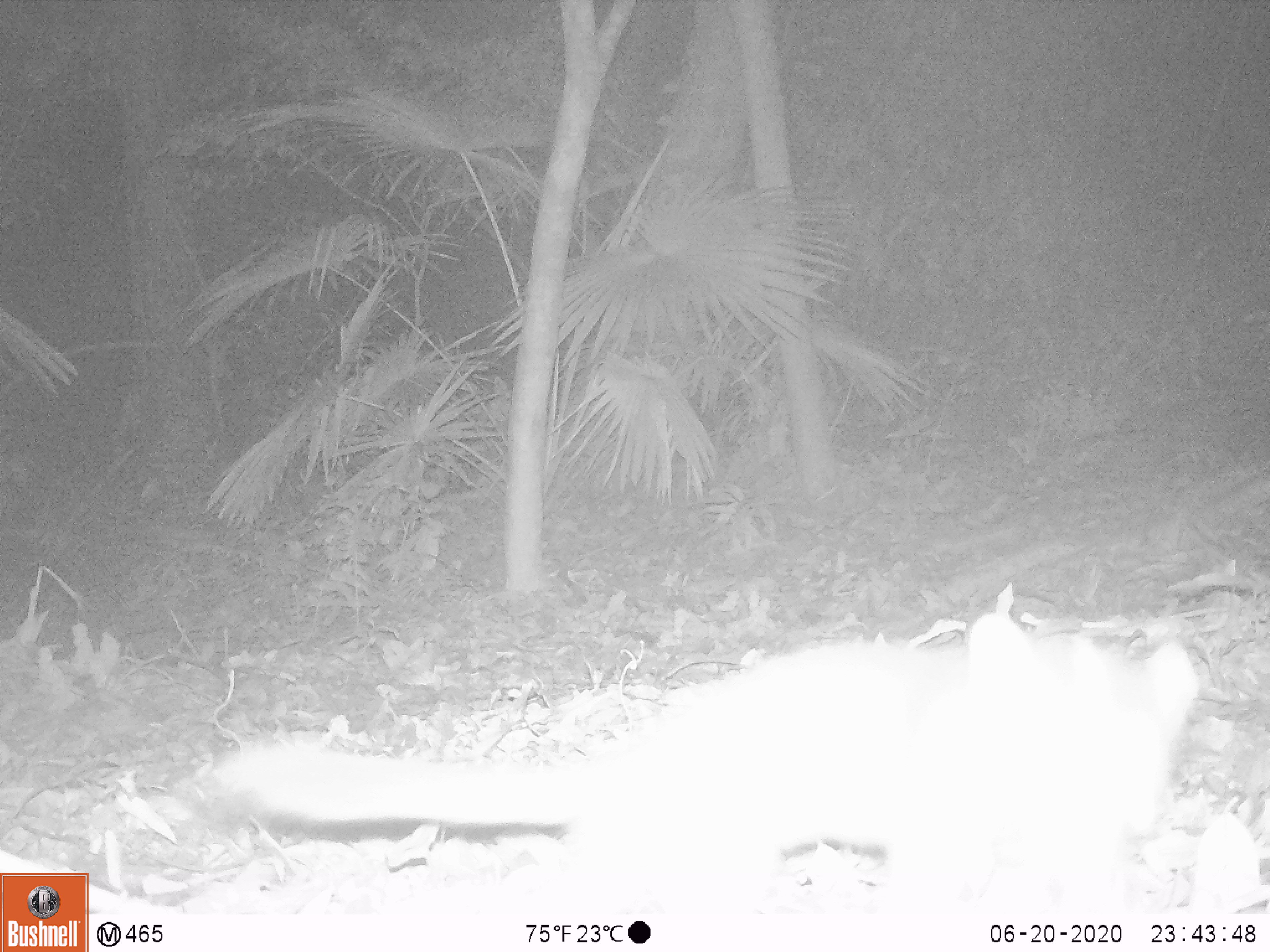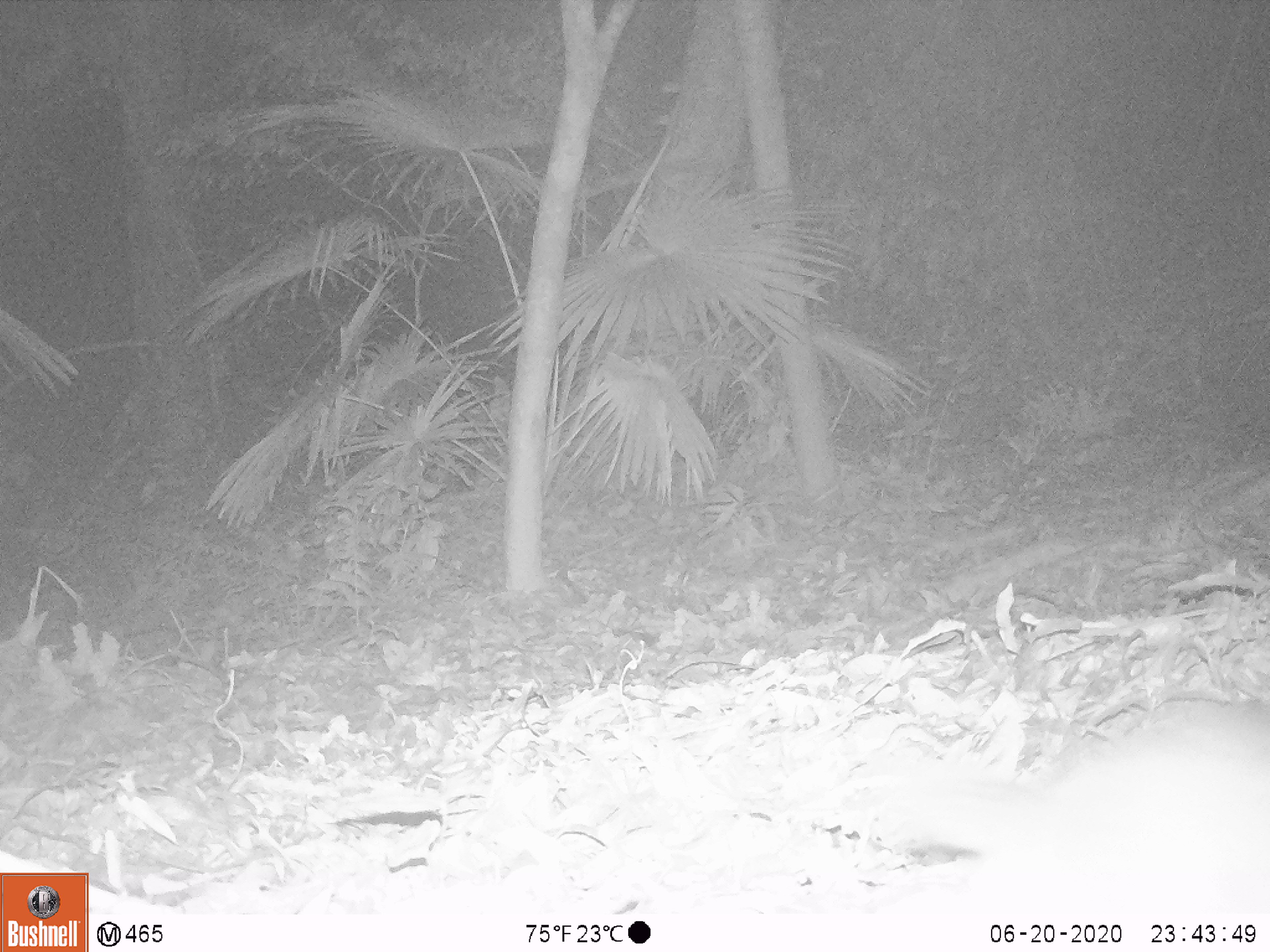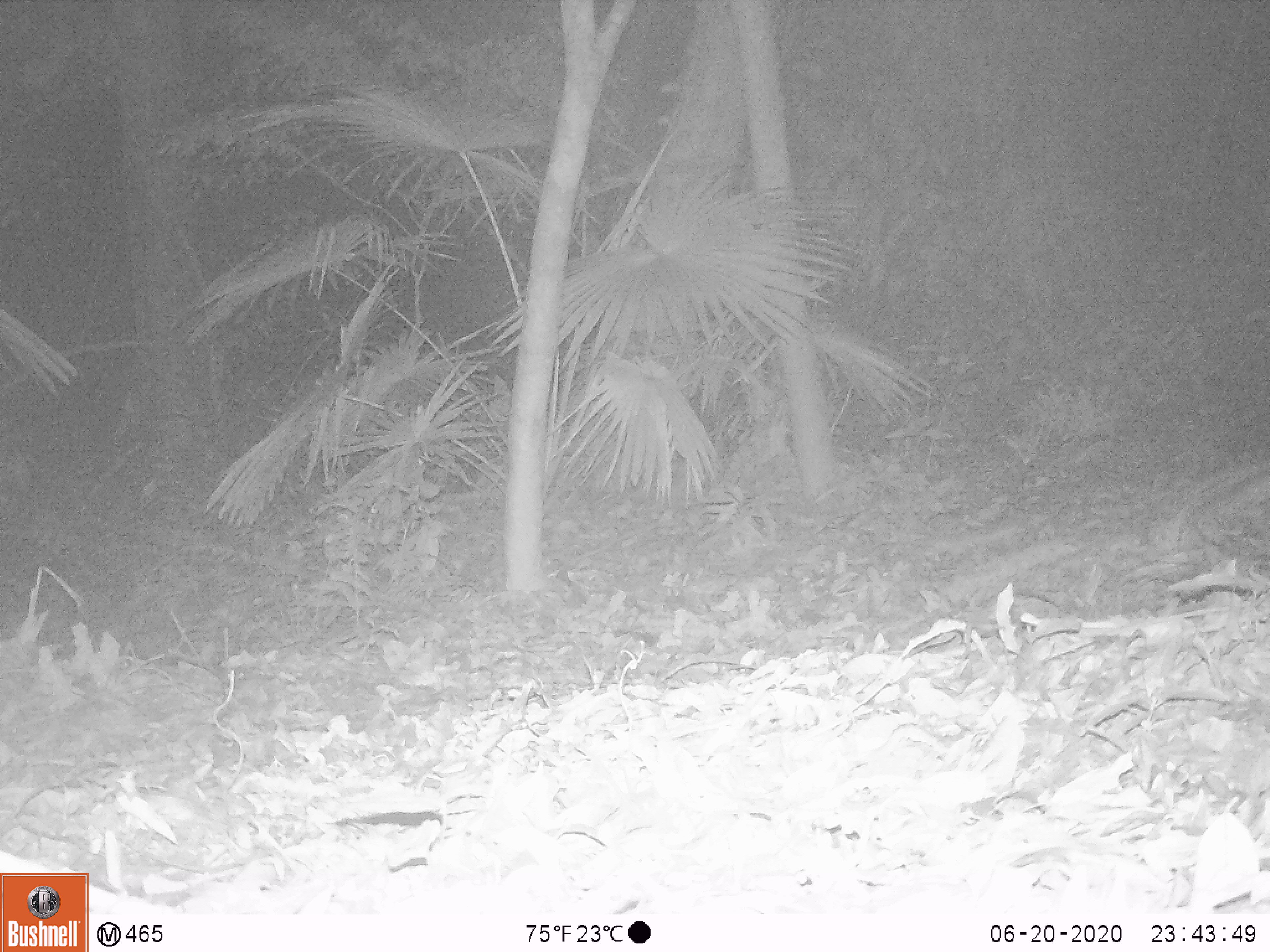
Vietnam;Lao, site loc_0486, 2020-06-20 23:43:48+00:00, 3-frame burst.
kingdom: Animalia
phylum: Chordata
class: Mammalia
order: Carnivora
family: Mustelidae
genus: Melogale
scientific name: Melogale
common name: ferret badger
Ferret badger (Melogale). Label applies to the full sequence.